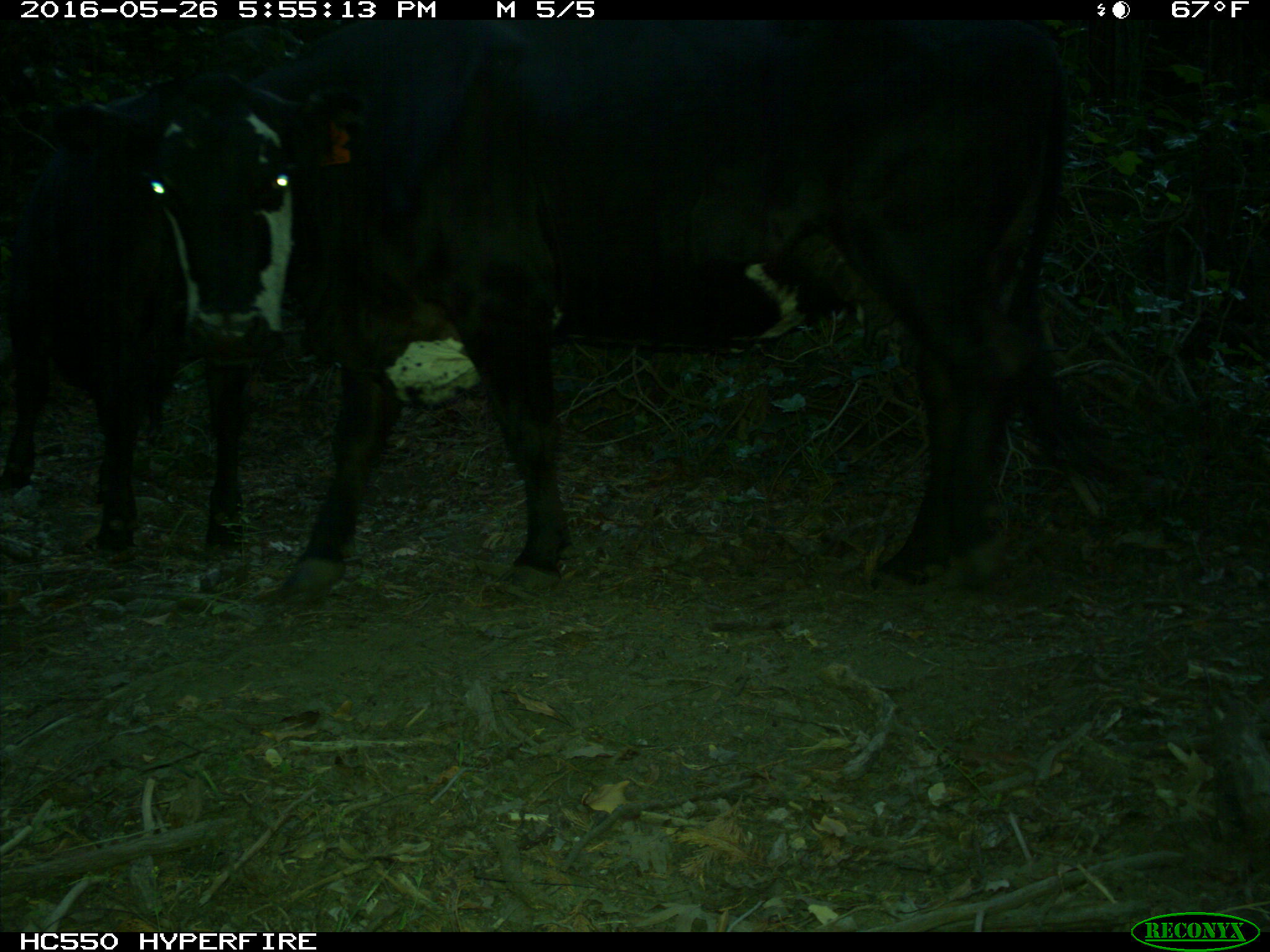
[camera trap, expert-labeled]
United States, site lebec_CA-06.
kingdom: Animalia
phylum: Chordata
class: Mammalia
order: Artiodactyla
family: Bovidae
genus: Bos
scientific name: Bos taurus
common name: domestic cow